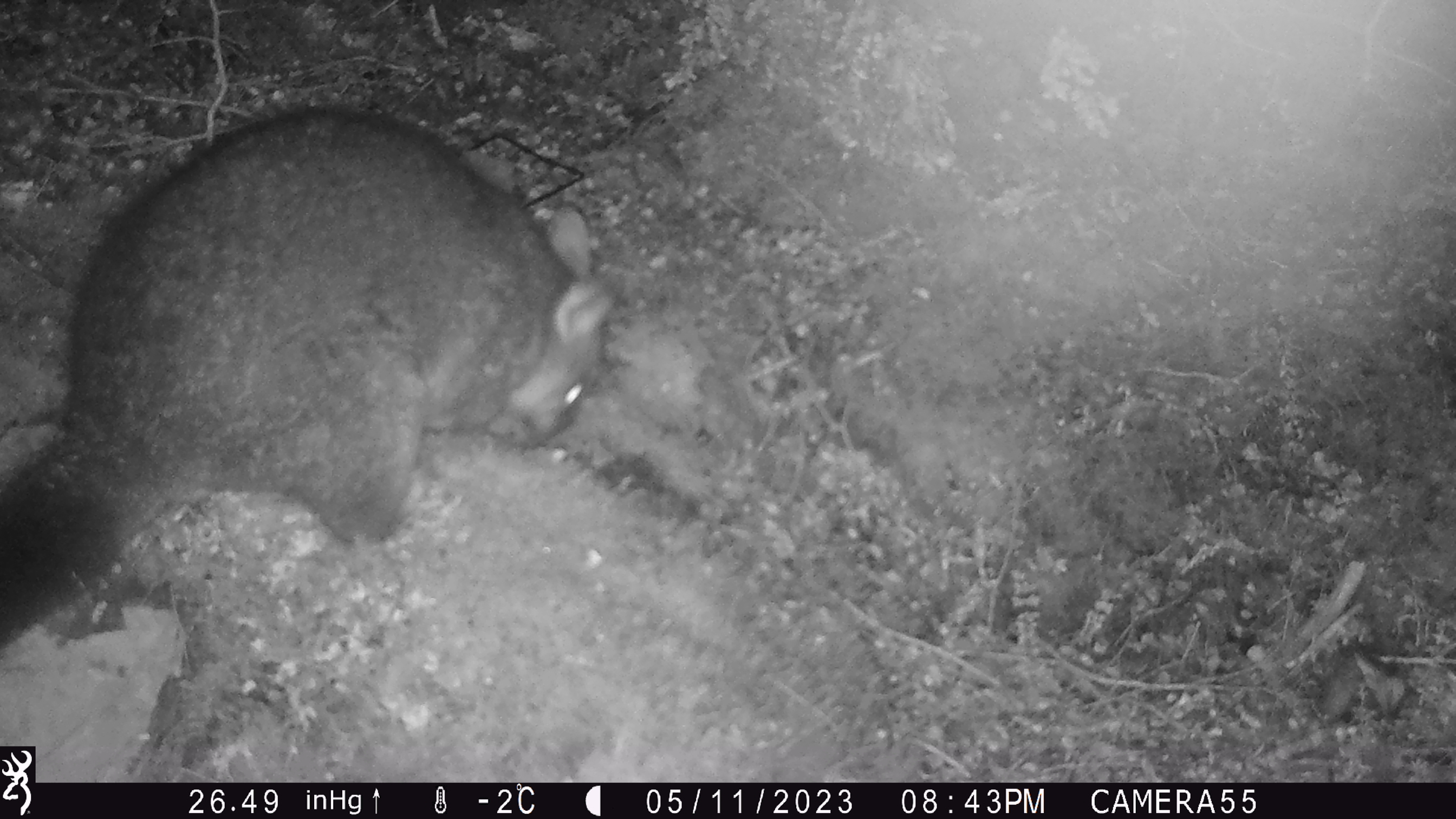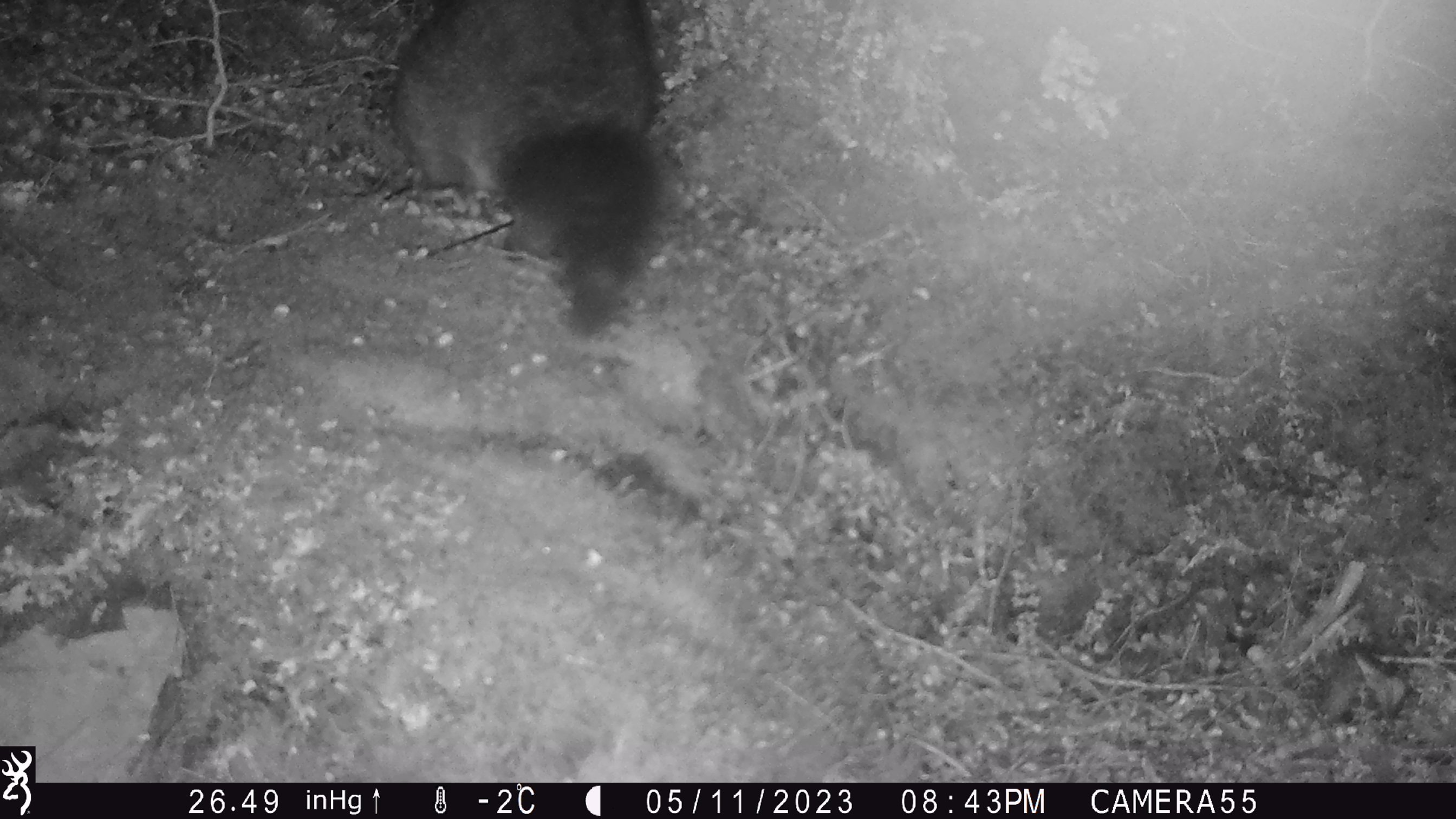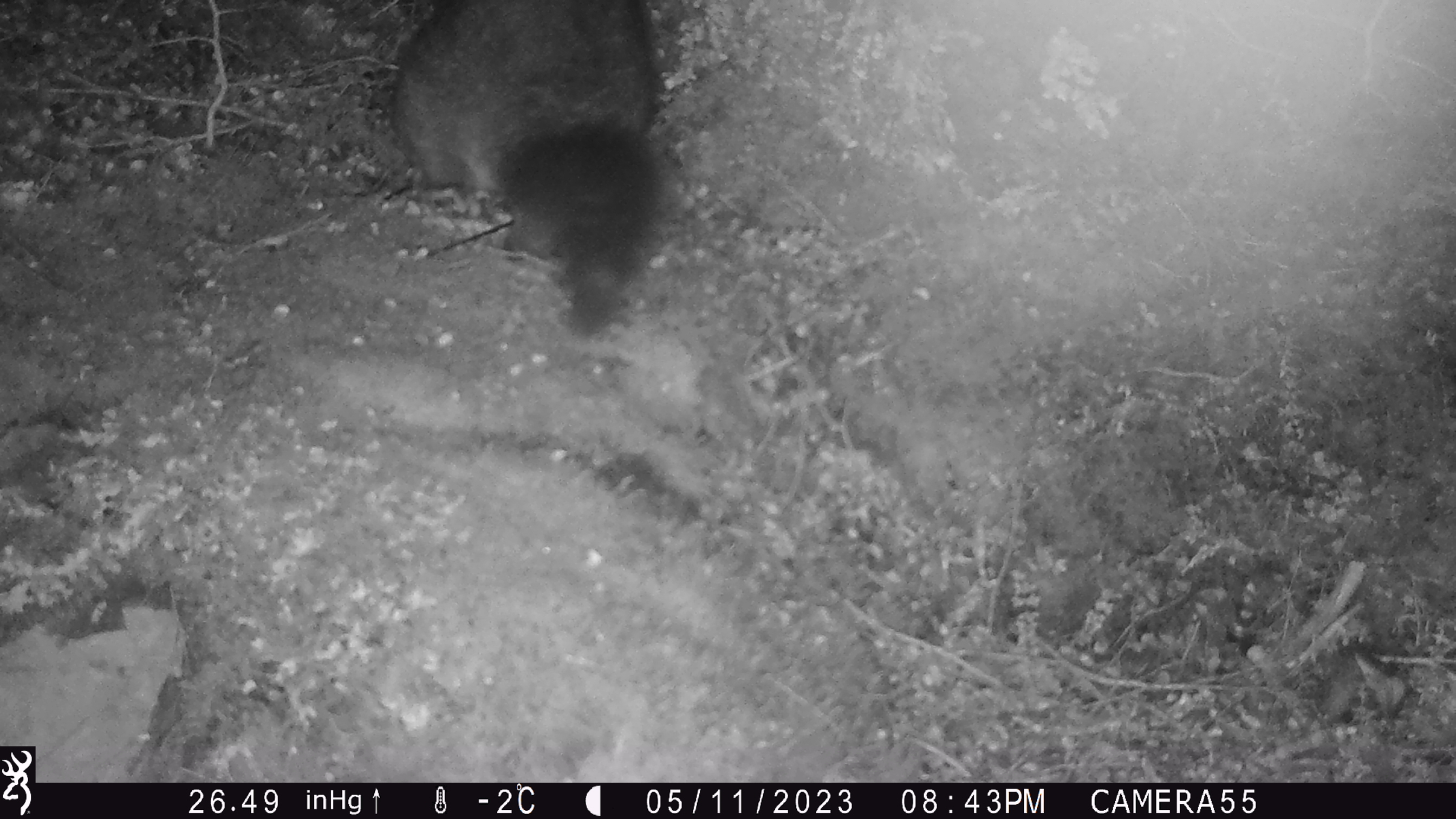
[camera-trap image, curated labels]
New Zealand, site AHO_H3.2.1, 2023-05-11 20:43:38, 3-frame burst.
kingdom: Animalia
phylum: Chordata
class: Mammalia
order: Carnivora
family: Mustelidae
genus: Mustela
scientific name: Mustela erminea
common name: stoat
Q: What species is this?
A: Stoat (Mustela erminea).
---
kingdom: Animalia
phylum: Chordata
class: Mammalia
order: Diprotodontia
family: Phalangeridae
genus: Trichosurus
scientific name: Trichosurus vulpecula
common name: common brushtail possum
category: possum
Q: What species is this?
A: Possum (common brushtail possum) (Trichosurus vulpecula).